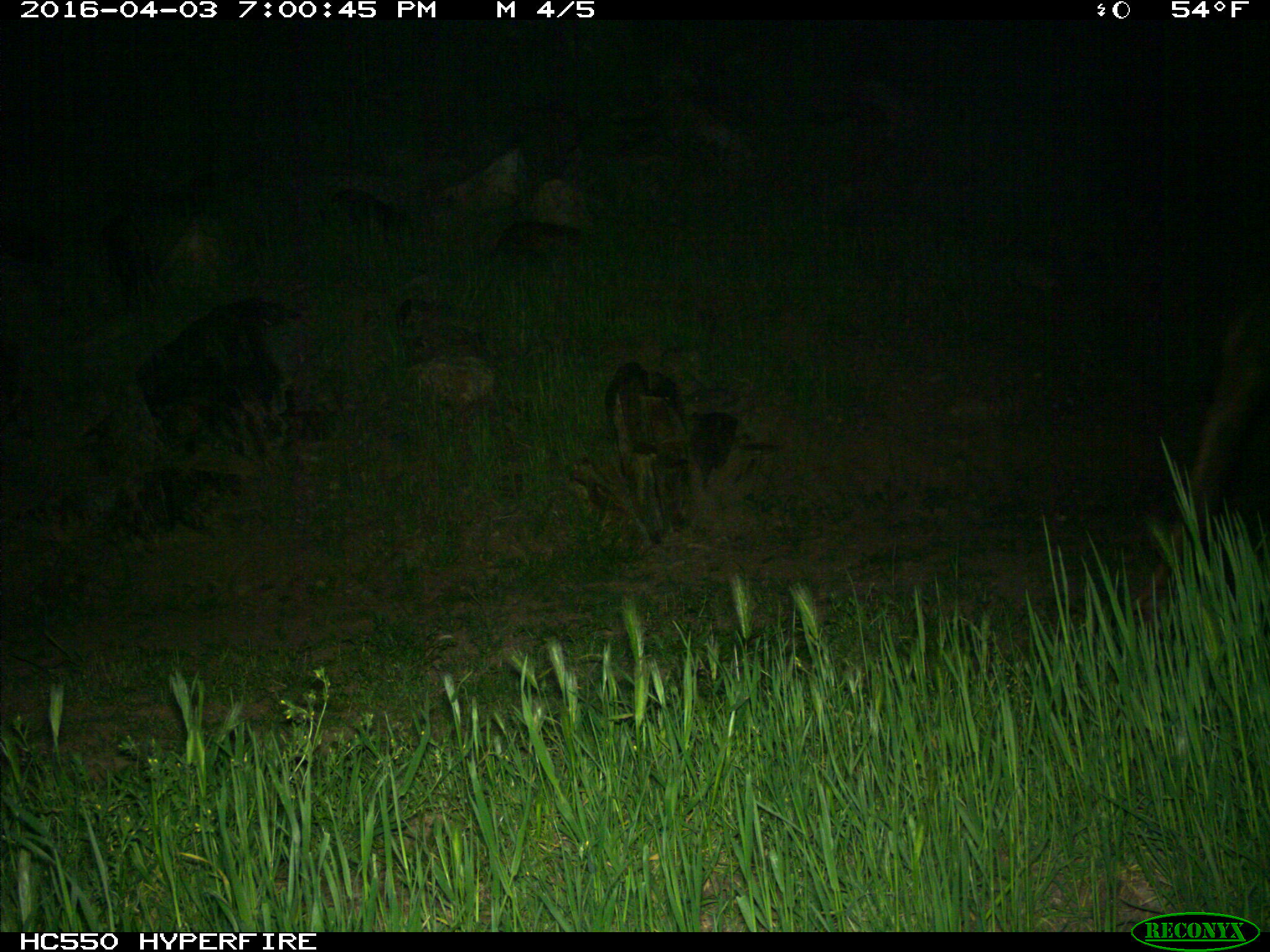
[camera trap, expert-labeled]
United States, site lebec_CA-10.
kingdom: Animalia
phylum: Chordata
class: Mammalia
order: Artiodactyla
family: Cervidae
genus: Cervus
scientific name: Cervus canadensis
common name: elk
Cervus canadensis (elk).